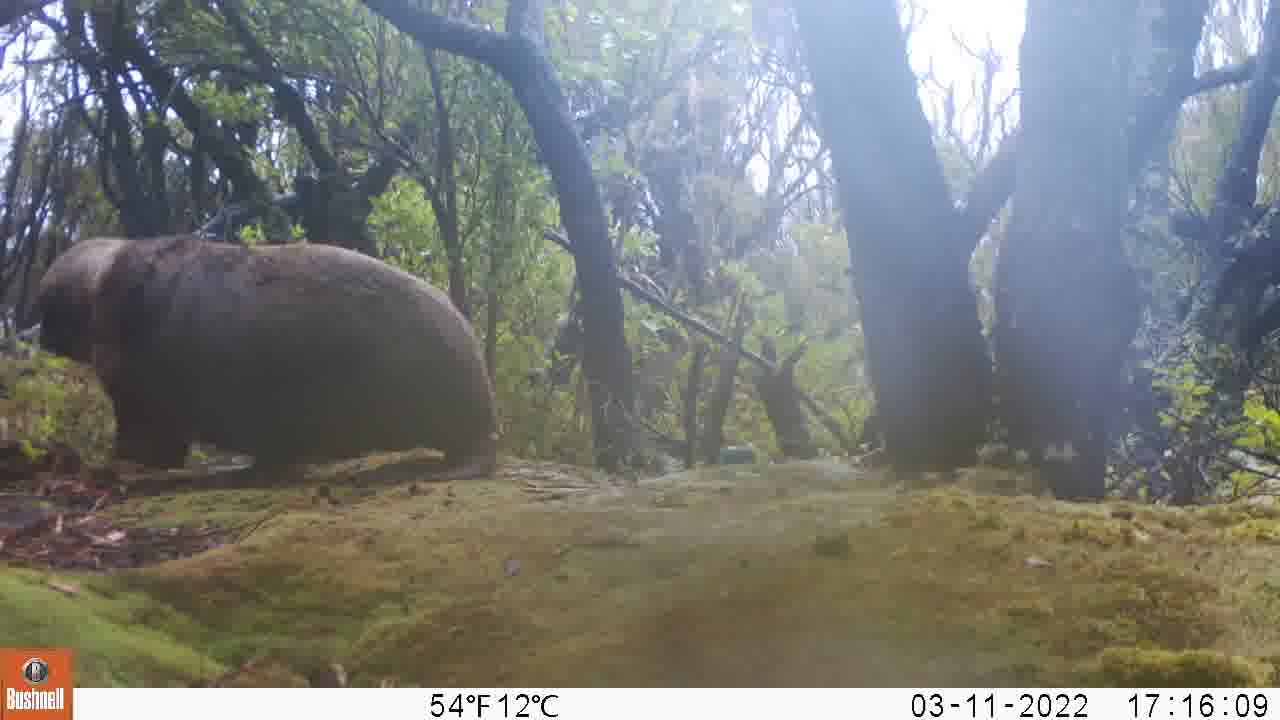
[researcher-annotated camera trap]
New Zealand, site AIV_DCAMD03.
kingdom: Animalia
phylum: Chordata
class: Mammalia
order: Carnivora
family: Otariidae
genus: Phocarctos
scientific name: Phocarctos hookeri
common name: new zealand sea lion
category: sealion